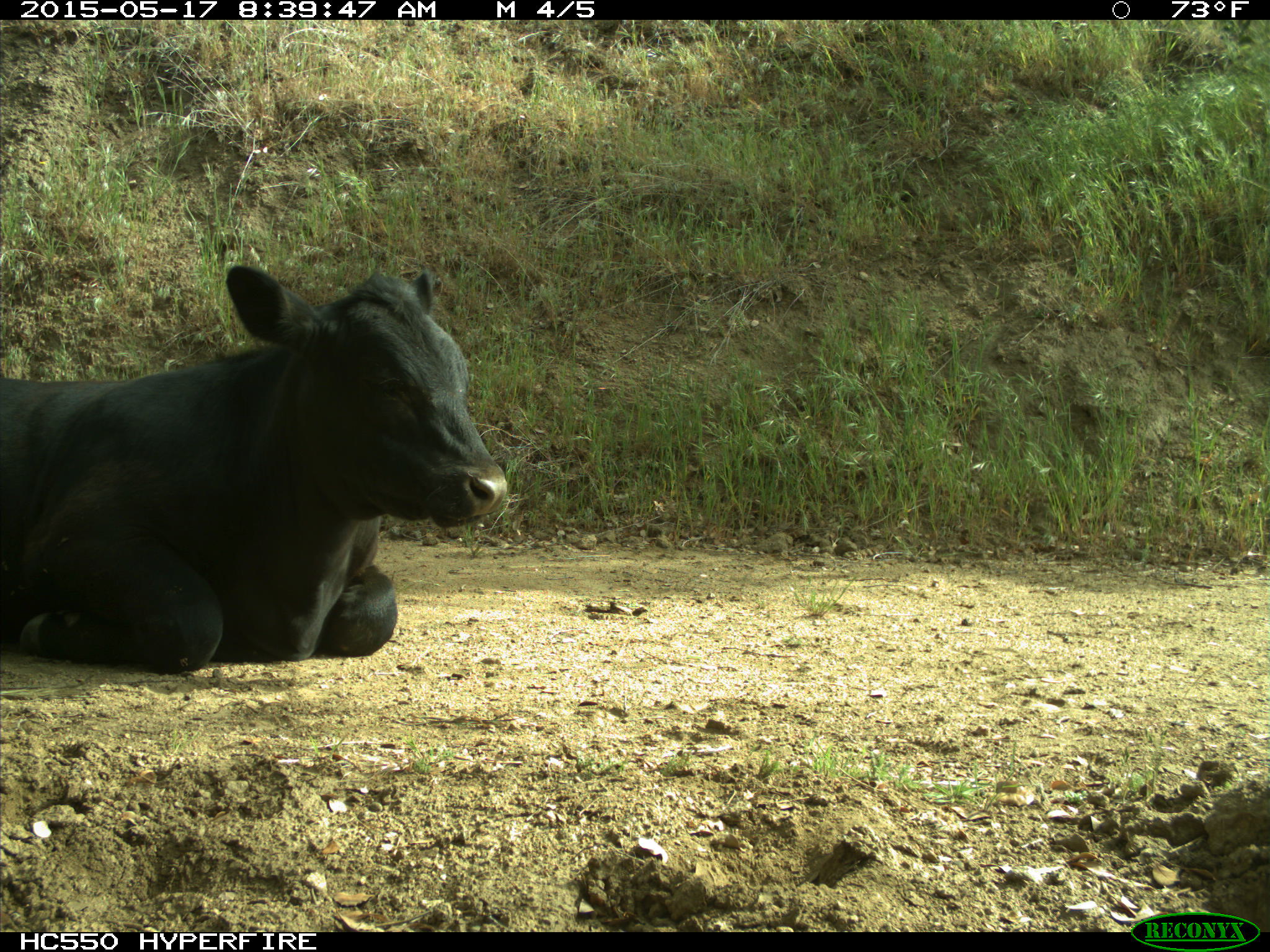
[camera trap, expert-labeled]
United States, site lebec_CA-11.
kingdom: Animalia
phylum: Chordata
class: Mammalia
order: Artiodactyla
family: Bovidae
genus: Bos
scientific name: Bos taurus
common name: domestic cow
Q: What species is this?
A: Bos taurus (domestic cow).